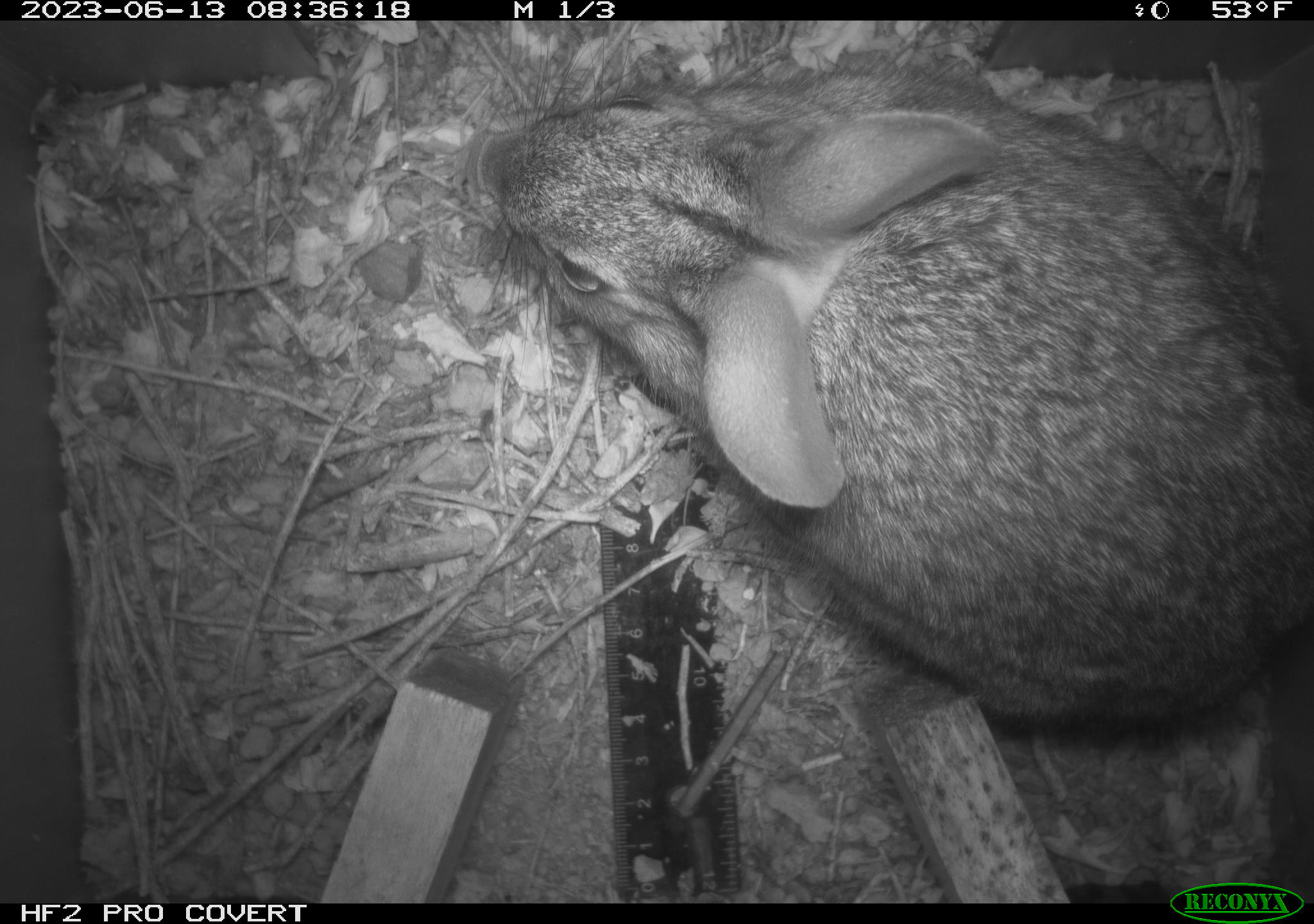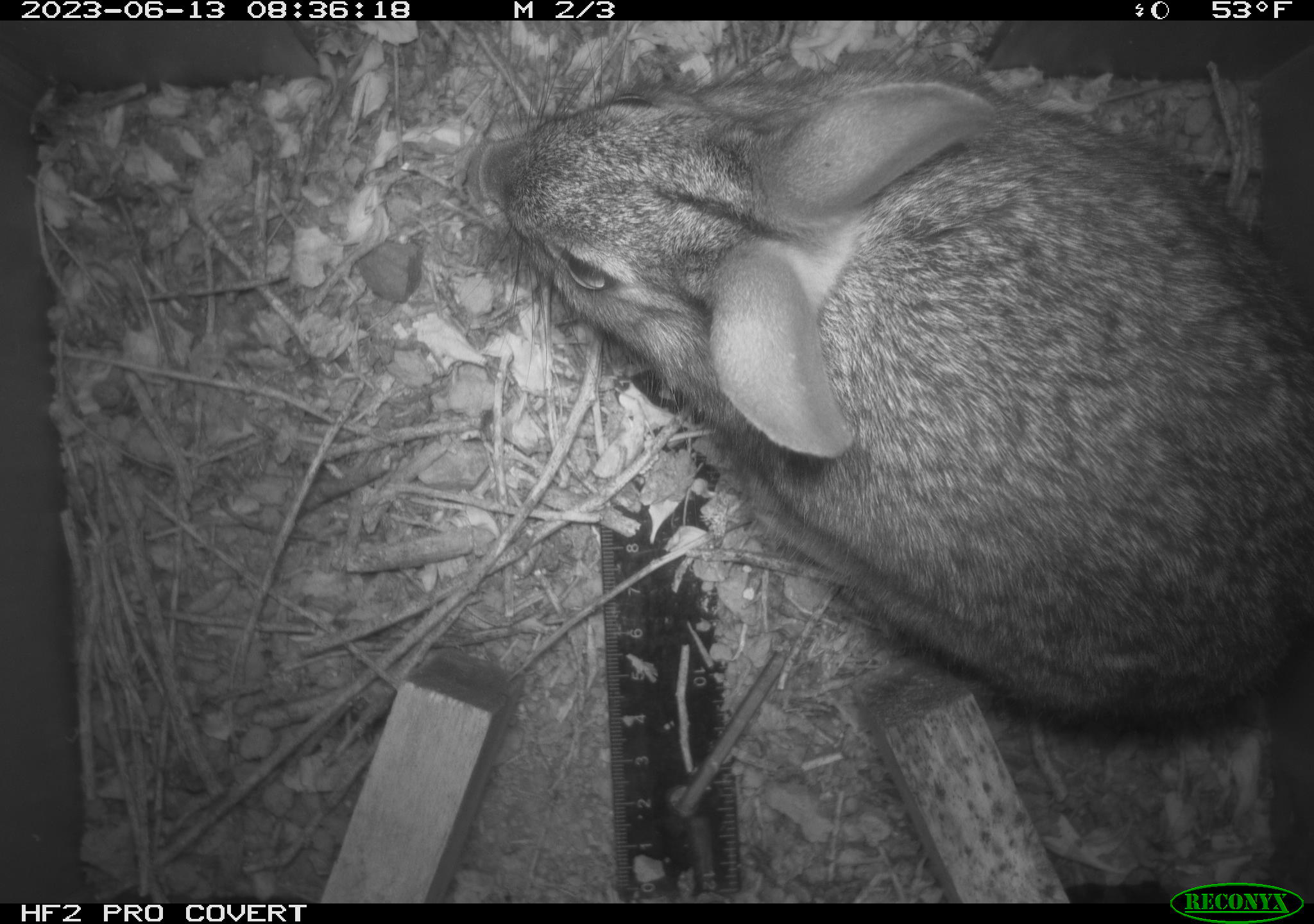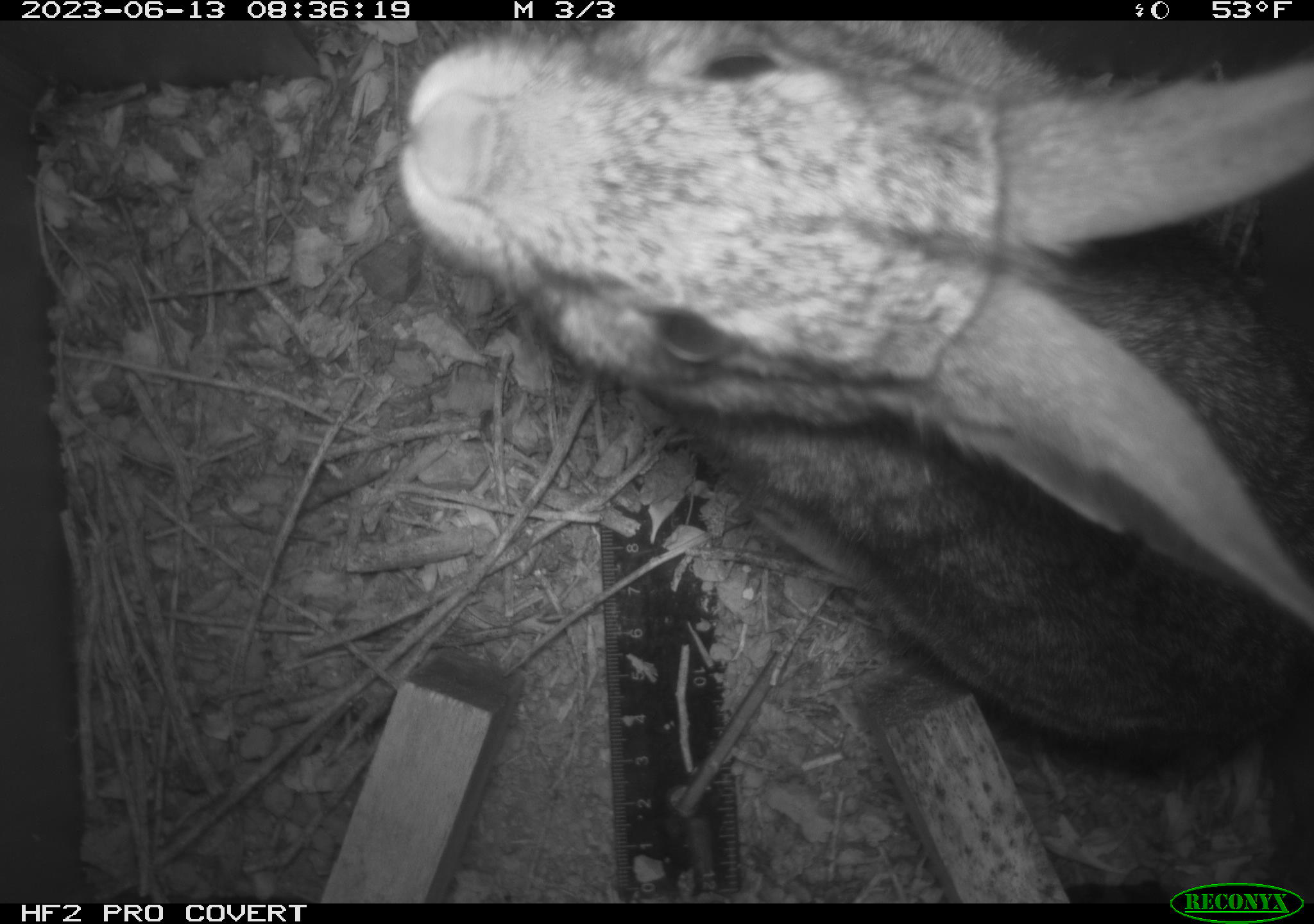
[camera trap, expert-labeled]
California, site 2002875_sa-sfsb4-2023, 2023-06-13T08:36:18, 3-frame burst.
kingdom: Animalia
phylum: Chordata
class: Mammalia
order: Lagomorpha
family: Leporidae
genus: Sylvilagus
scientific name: Sylvilagus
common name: cottontail rabbits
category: sylvilagus species